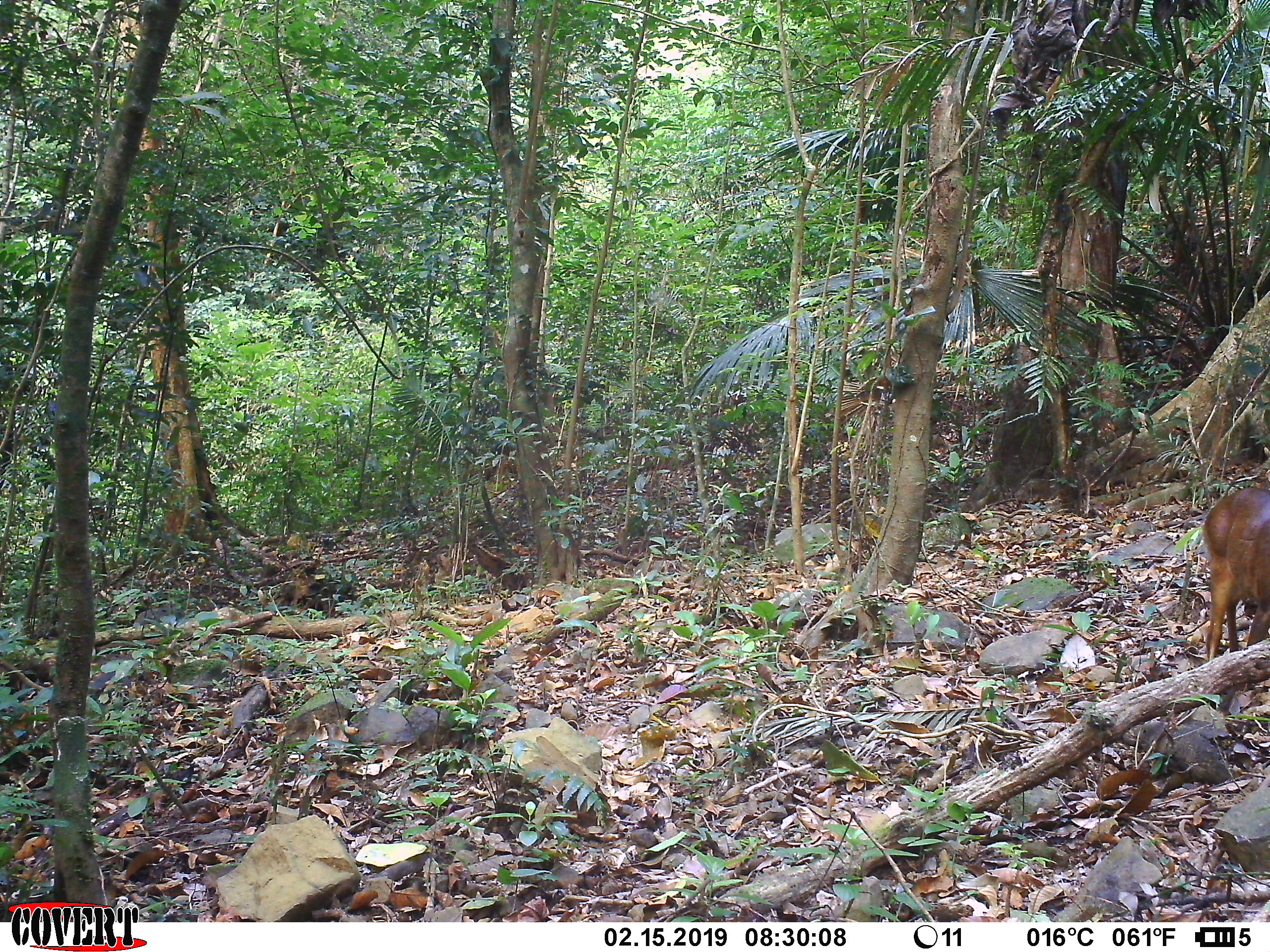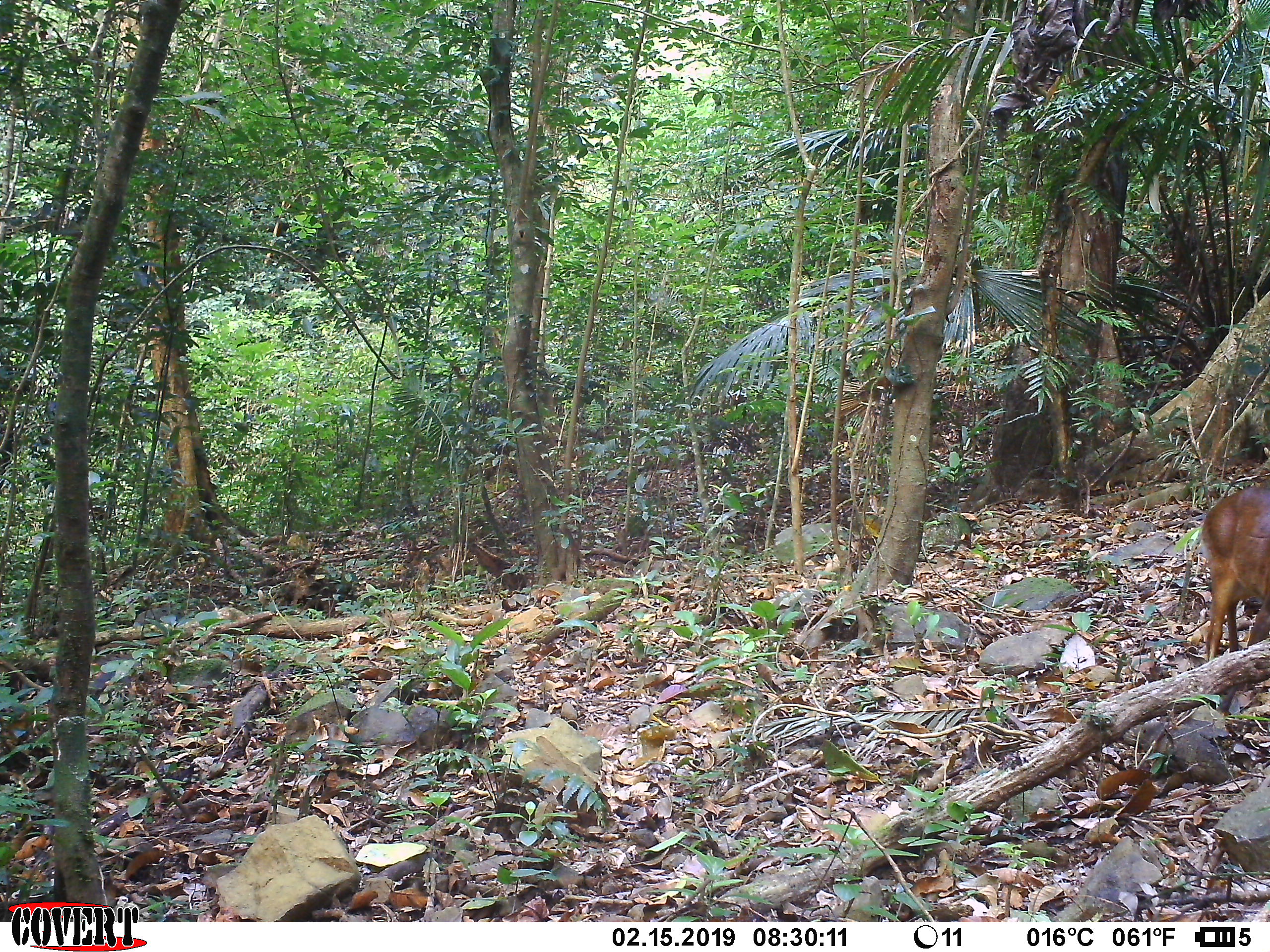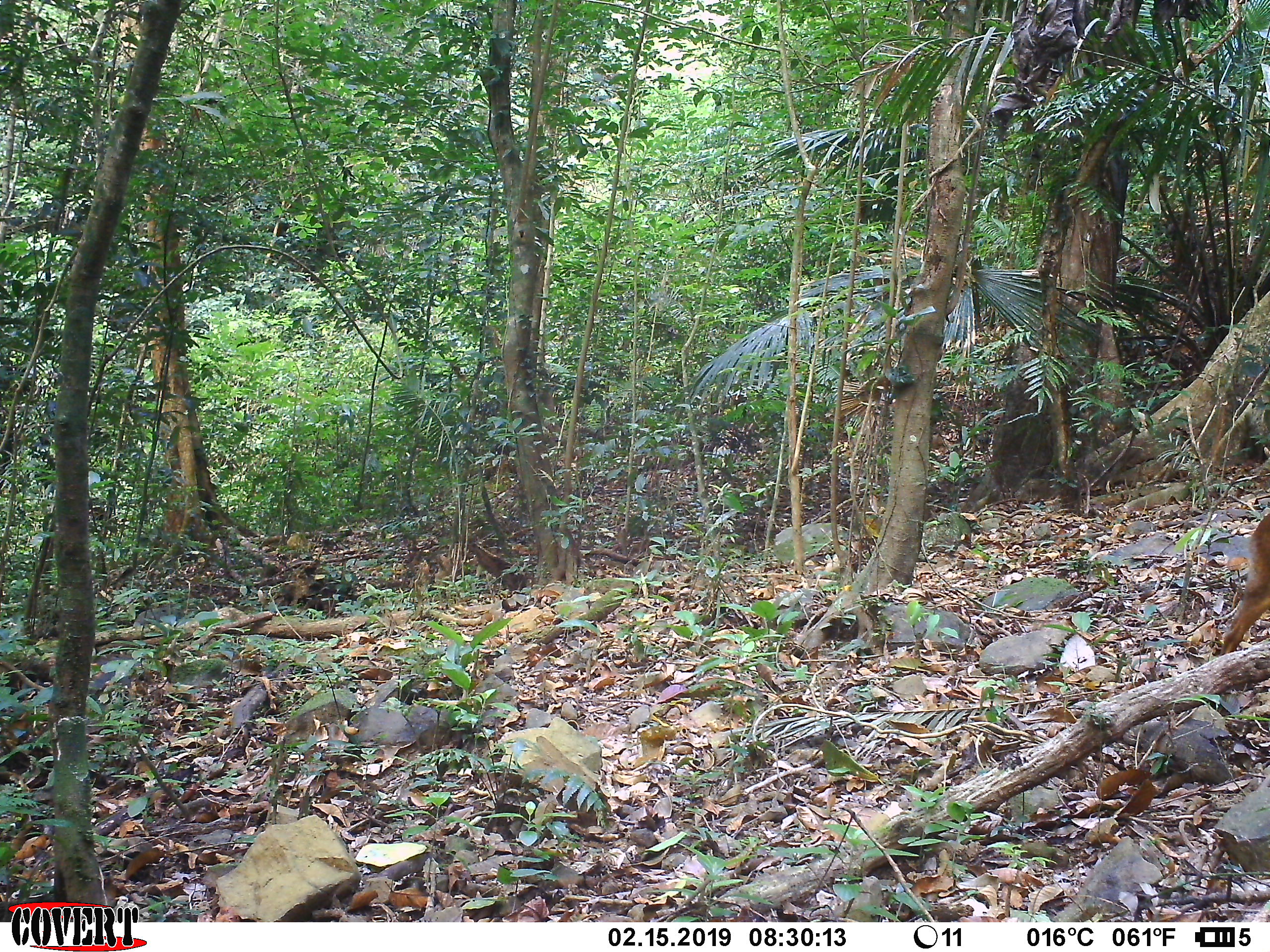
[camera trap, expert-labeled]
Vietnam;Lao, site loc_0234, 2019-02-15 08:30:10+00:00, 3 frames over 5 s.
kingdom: Animalia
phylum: Chordata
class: Mammalia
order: Artiodactyla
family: Cervidae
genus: Muntiacus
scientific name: Muntiacus vuquangensis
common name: large-antlered muntjac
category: large antlered muntjac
Large antlered muntjac (large-antlered muntjac) (Muntiacus vuquangensis). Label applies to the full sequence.